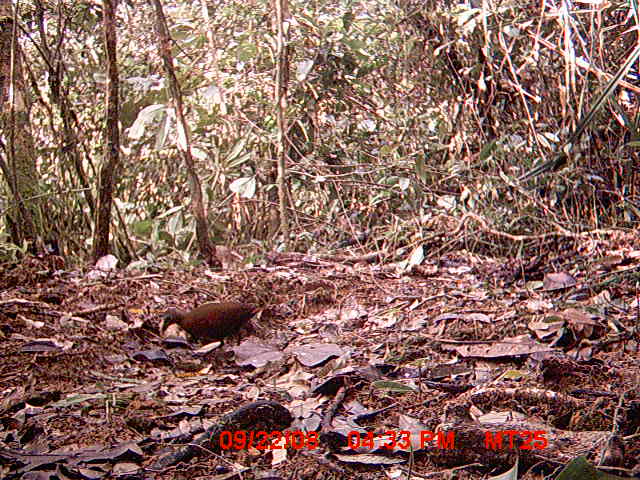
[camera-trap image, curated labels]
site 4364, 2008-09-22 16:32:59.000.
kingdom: Animalia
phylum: Chordata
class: Aves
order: Gruiformes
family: Sarothruridae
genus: Mentocrex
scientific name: Mentocrex kioloides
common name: madagascar wood rail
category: canirallus kioloides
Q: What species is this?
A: Canirallus kioloides (madagascar wood rail) (Mentocrex kioloides).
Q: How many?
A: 1.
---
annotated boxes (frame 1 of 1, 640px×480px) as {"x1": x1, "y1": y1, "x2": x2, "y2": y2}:
canirallus kioloides: {"x1": 160, "y1": 303, "x2": 269, "y2": 350}